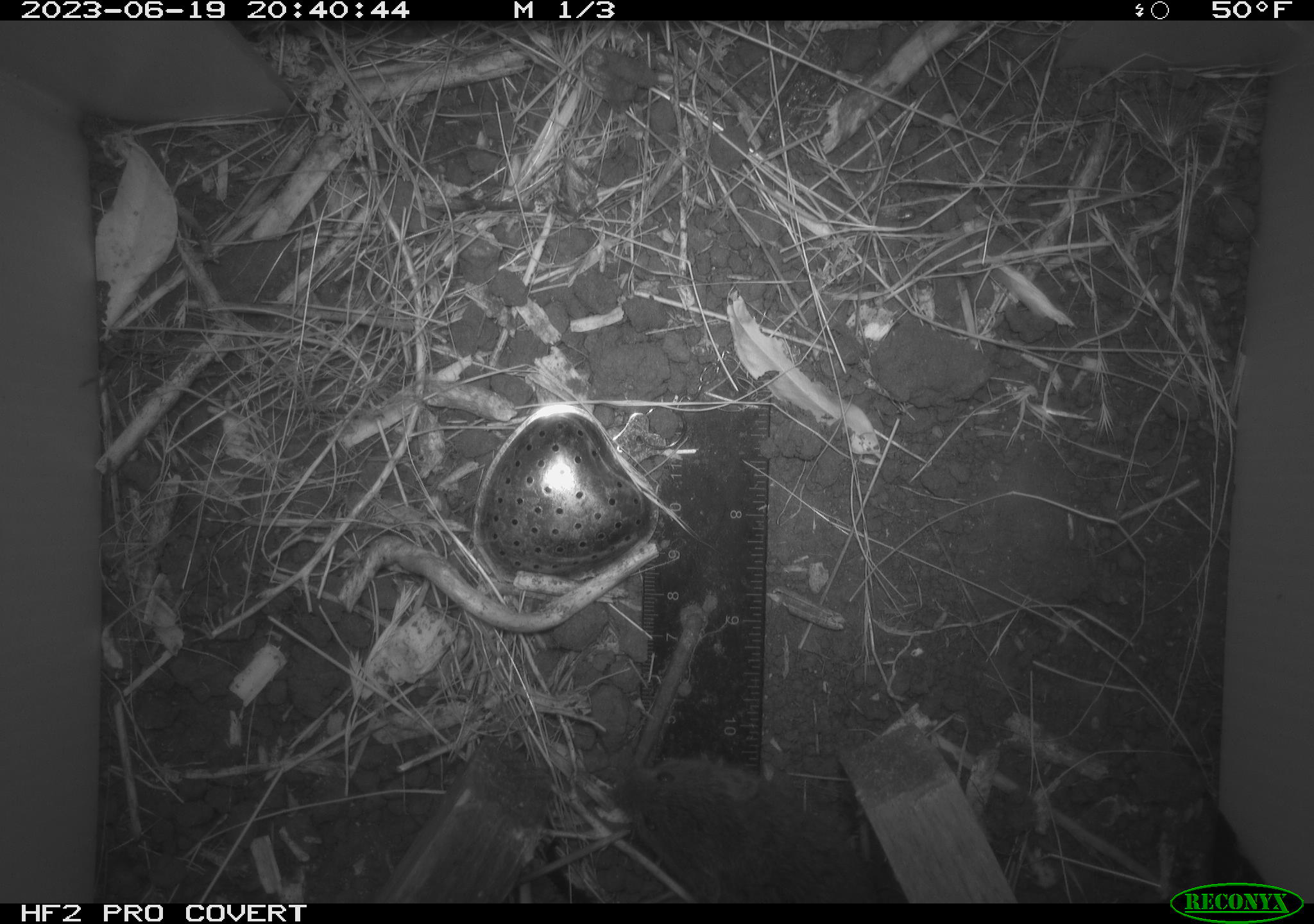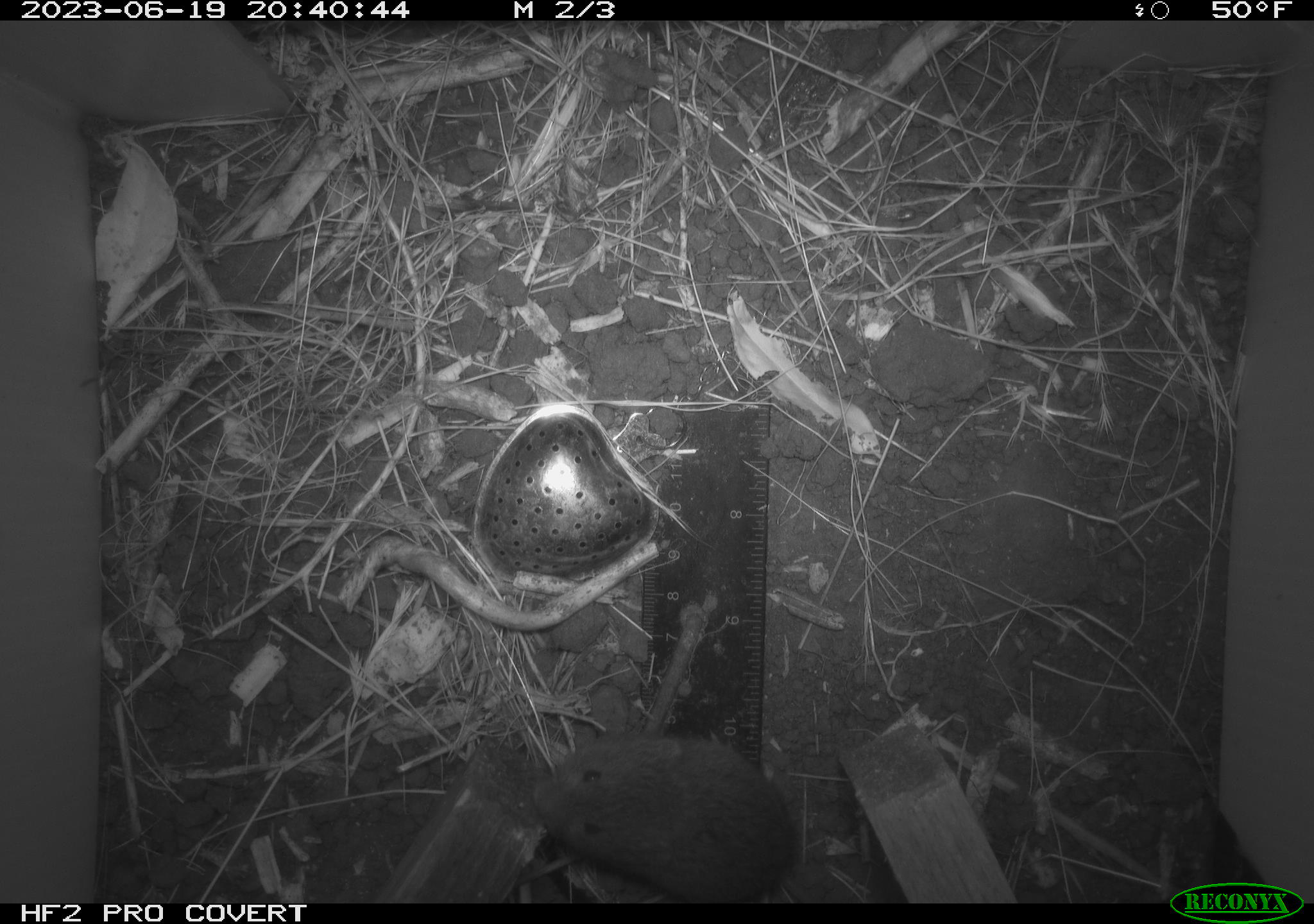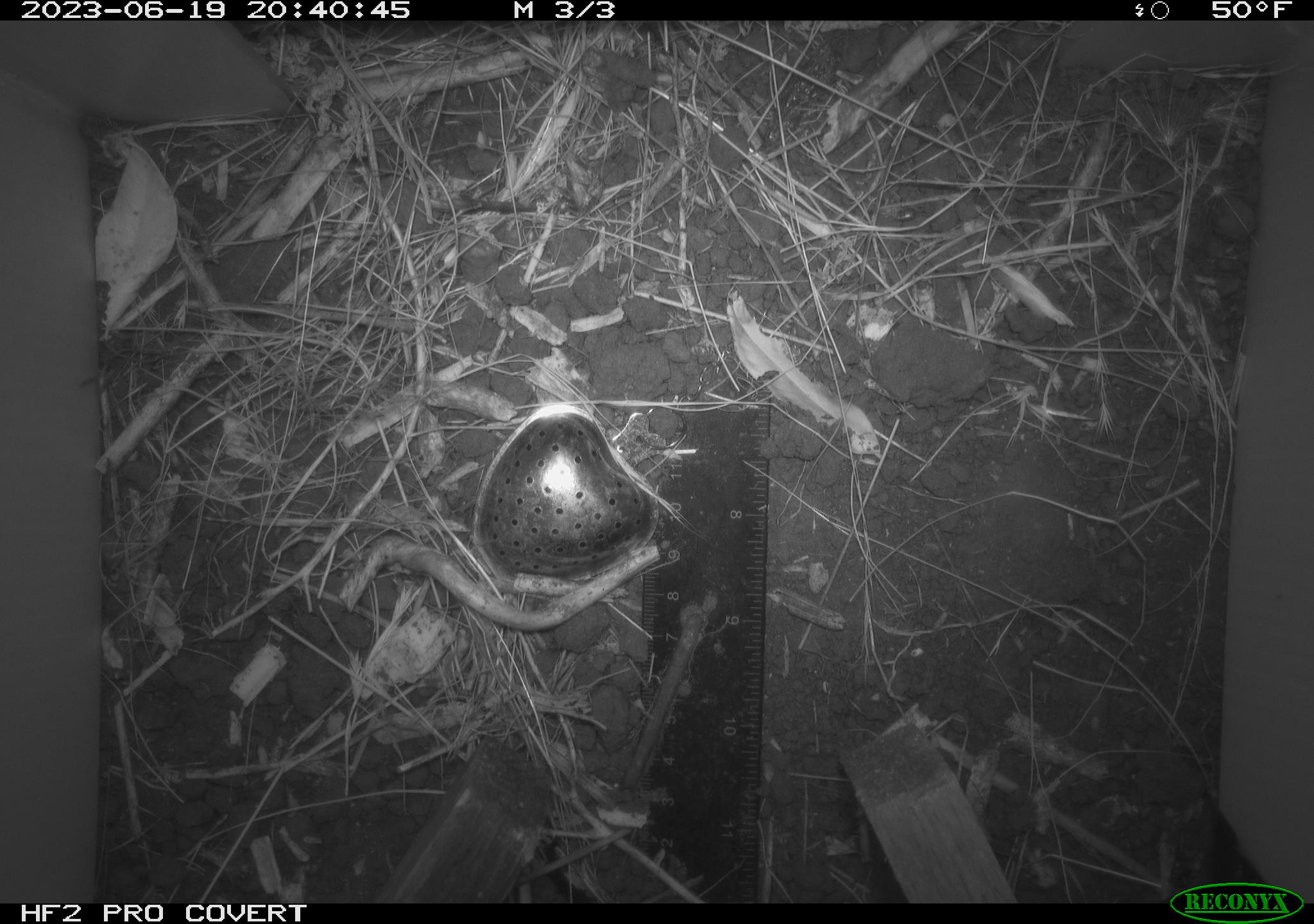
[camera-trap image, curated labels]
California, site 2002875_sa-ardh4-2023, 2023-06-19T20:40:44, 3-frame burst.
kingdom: Animalia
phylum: Chordata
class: Mammalia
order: Rodentia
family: Cricetidae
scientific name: Arvicolinae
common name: voles, lemmings, and muskrats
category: arvicolinae subfamily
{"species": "arvicolinae subfamily (voles, lemmings, and muskrats) (Arvicolinae)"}